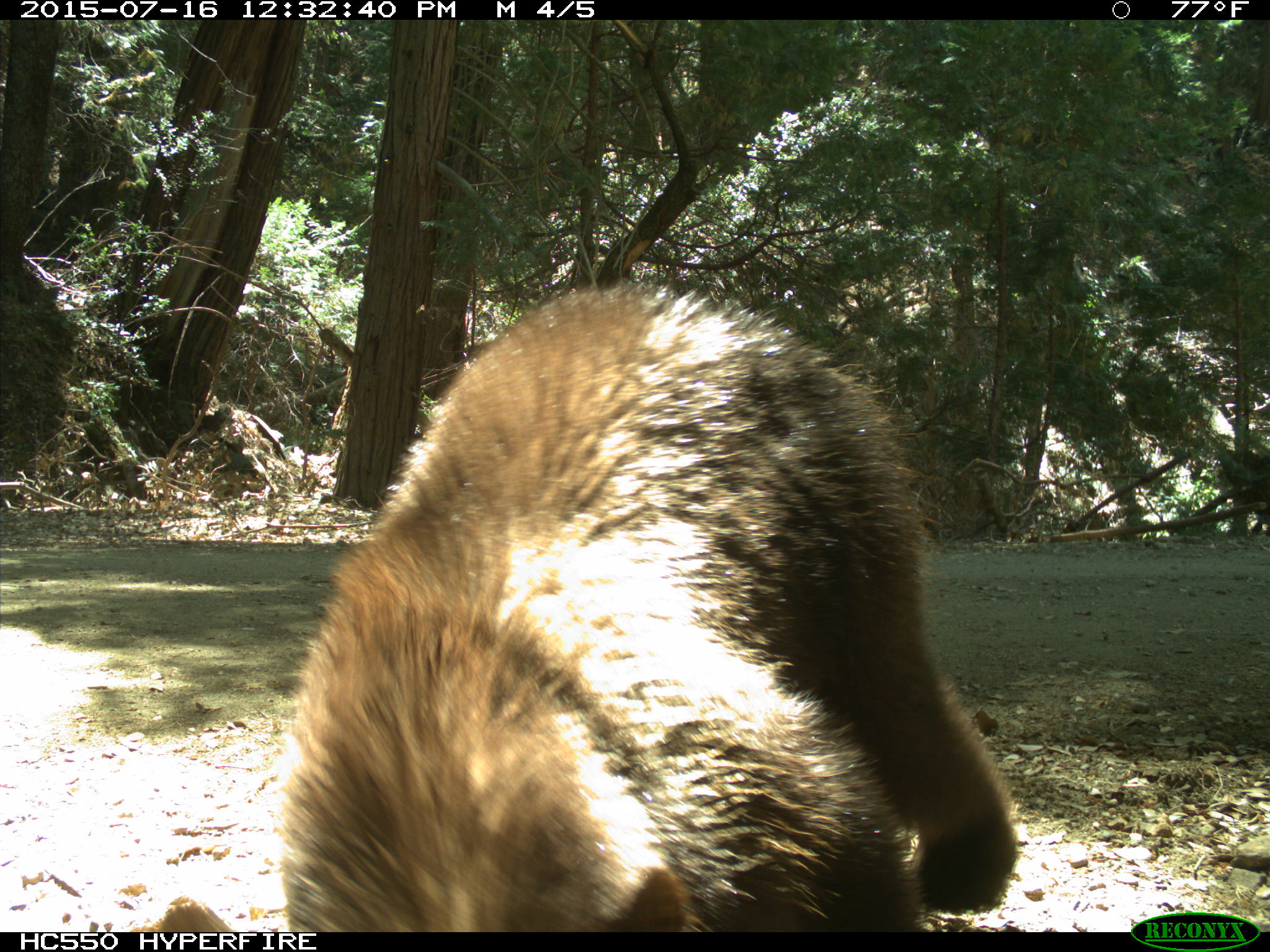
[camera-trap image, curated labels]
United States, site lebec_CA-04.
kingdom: Animalia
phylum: Chordata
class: Mammalia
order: Carnivora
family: Ursidae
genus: Ursus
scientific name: Ursus americanus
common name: american black bear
Ursus americanus (american black bear).